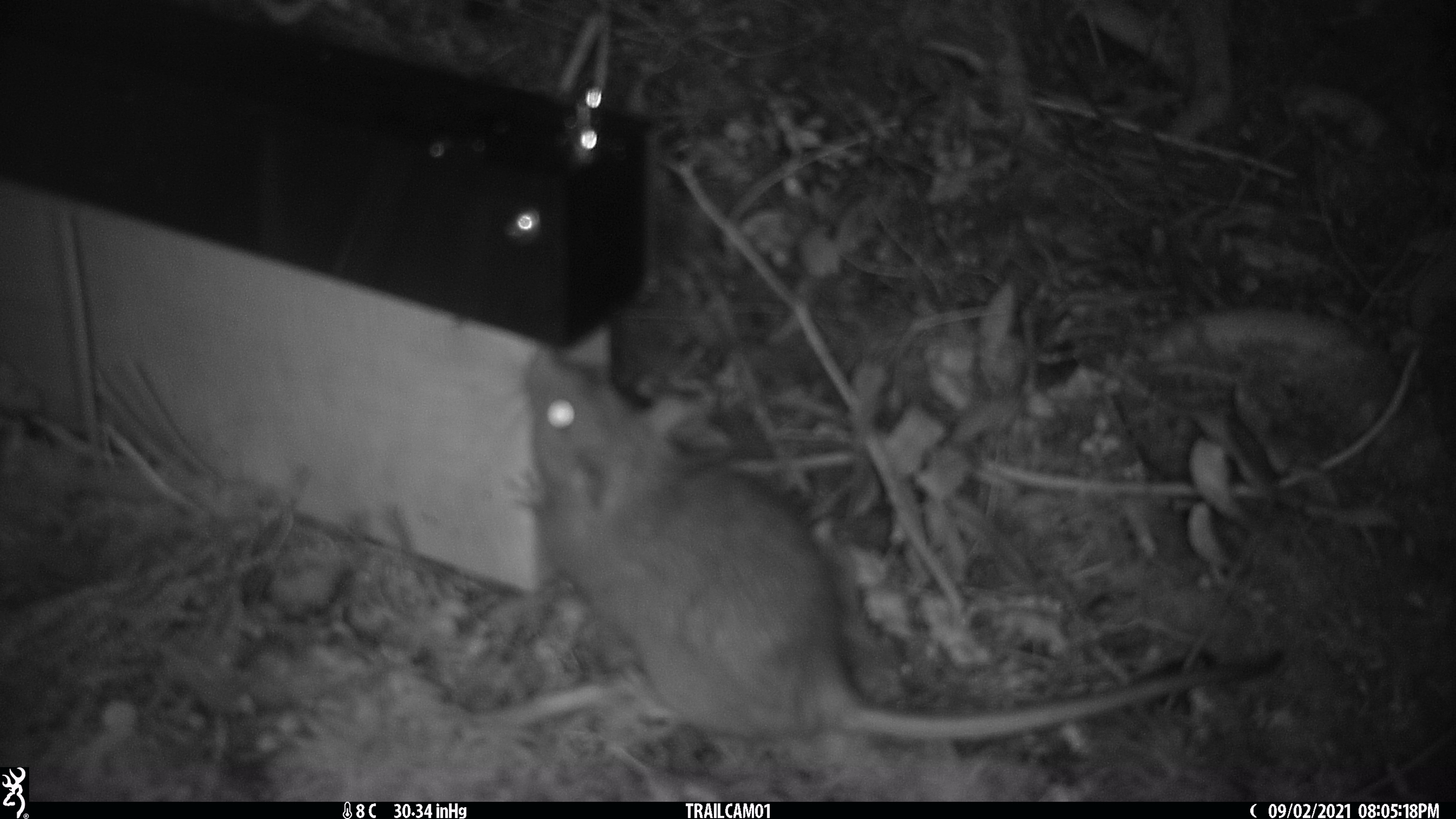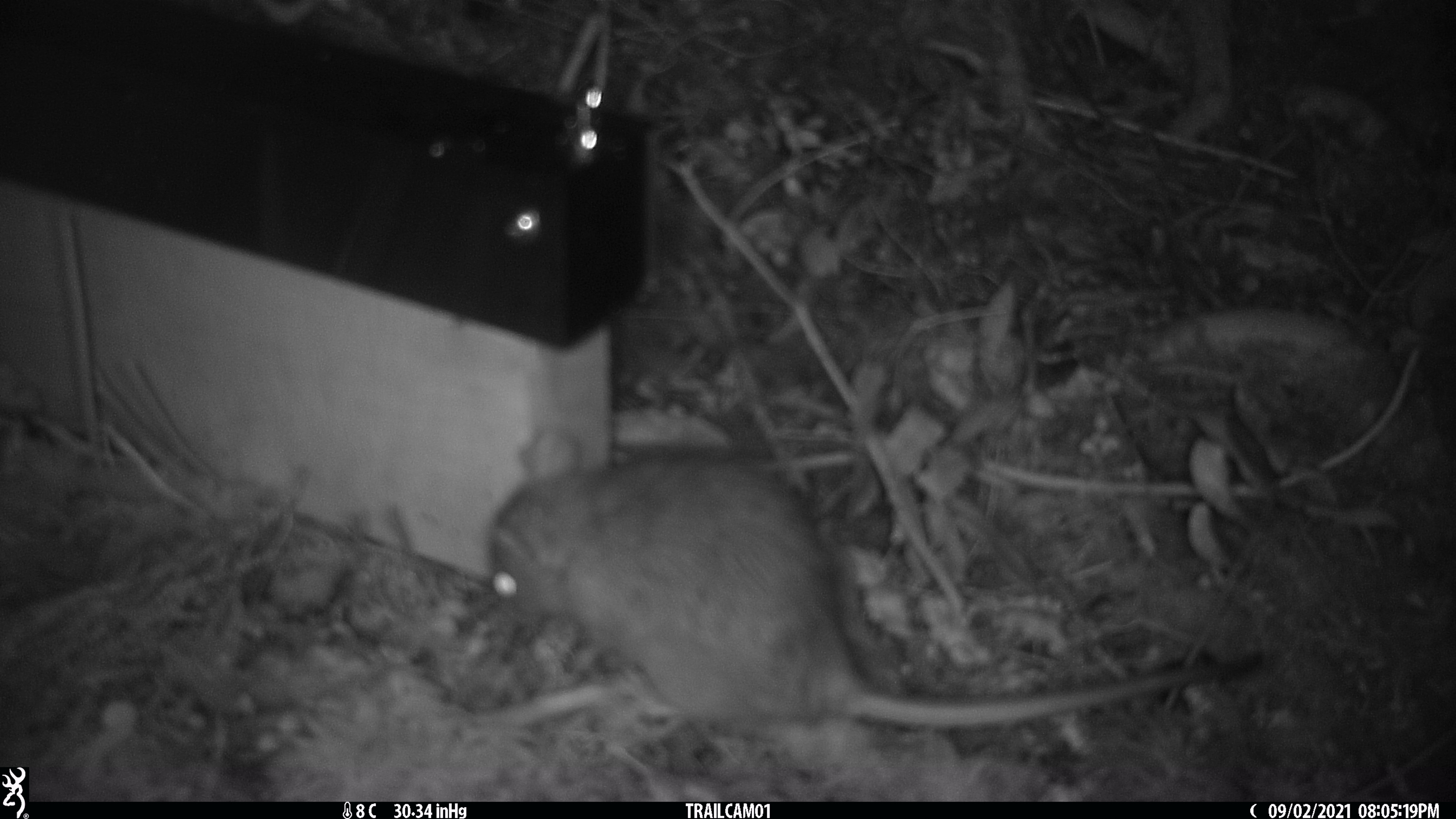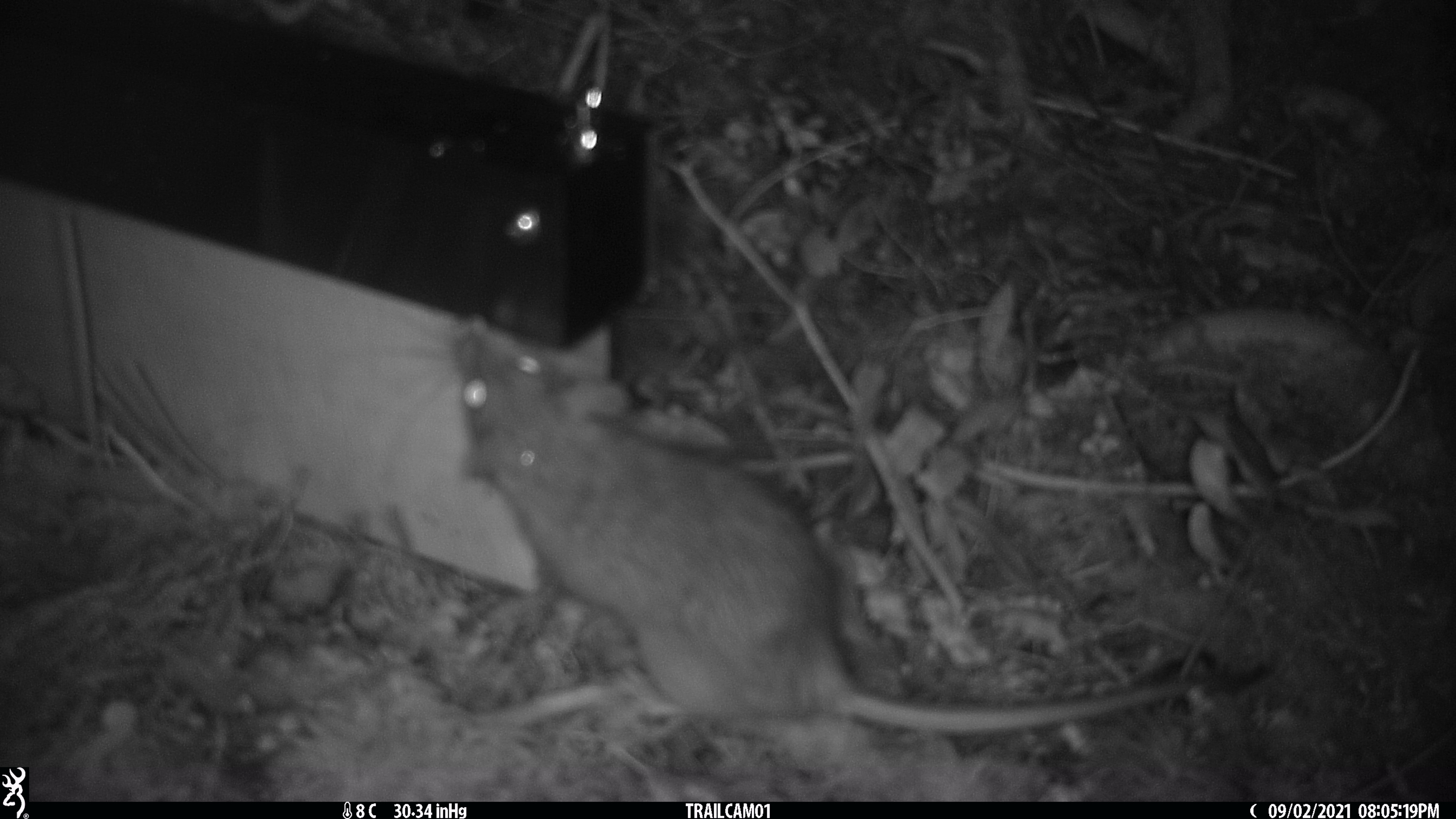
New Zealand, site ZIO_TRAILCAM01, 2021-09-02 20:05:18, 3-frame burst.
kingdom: Animalia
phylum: Chordata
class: Mammalia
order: Rodentia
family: Muridae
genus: Rattus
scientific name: Rattus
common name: rat